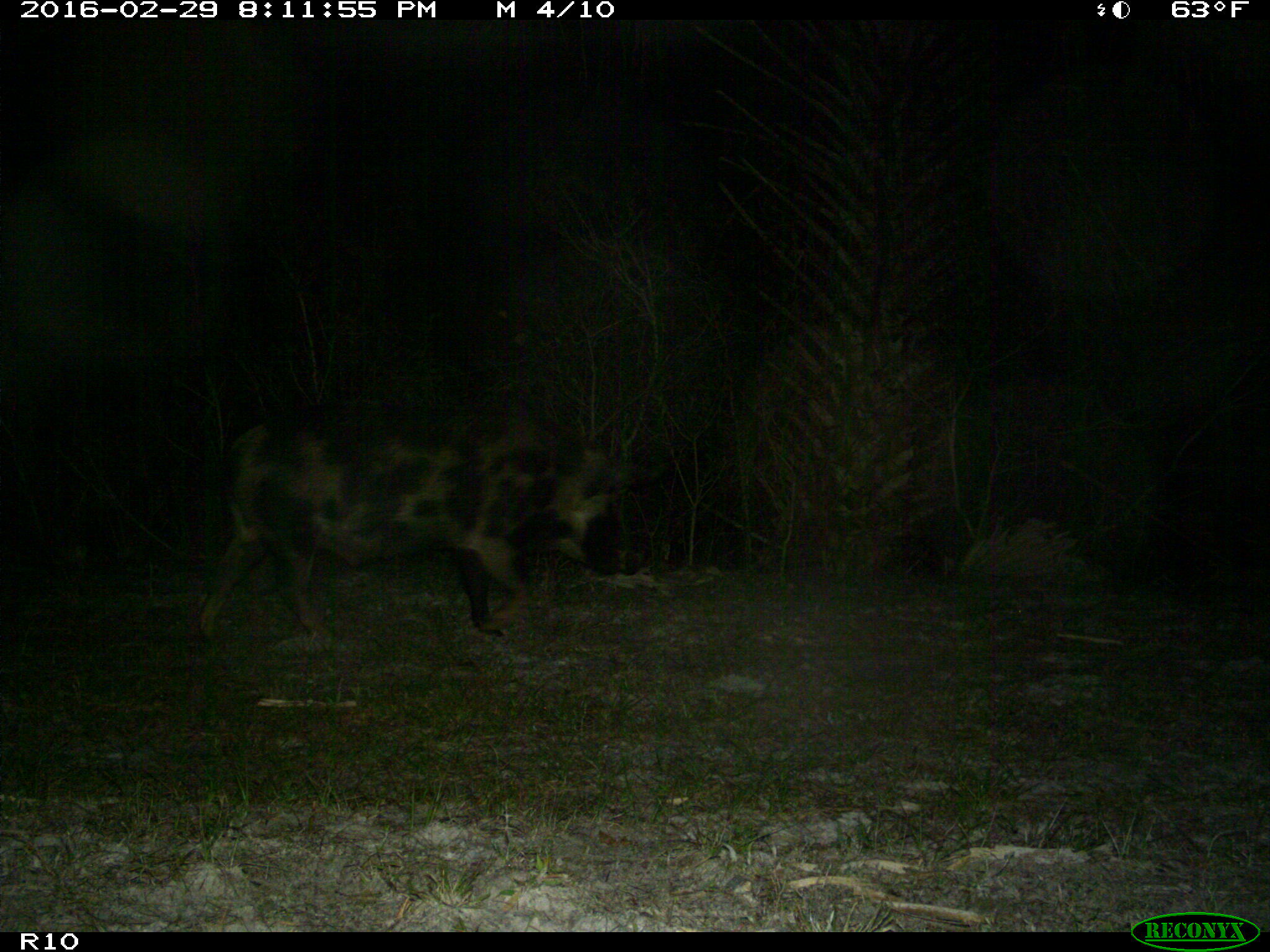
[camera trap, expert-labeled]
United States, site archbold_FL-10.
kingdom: Animalia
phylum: Chordata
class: Mammalia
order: Artiodactyla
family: Suidae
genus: Sus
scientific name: Sus scrofa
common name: wild boar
Sus scrofa (wild boar).